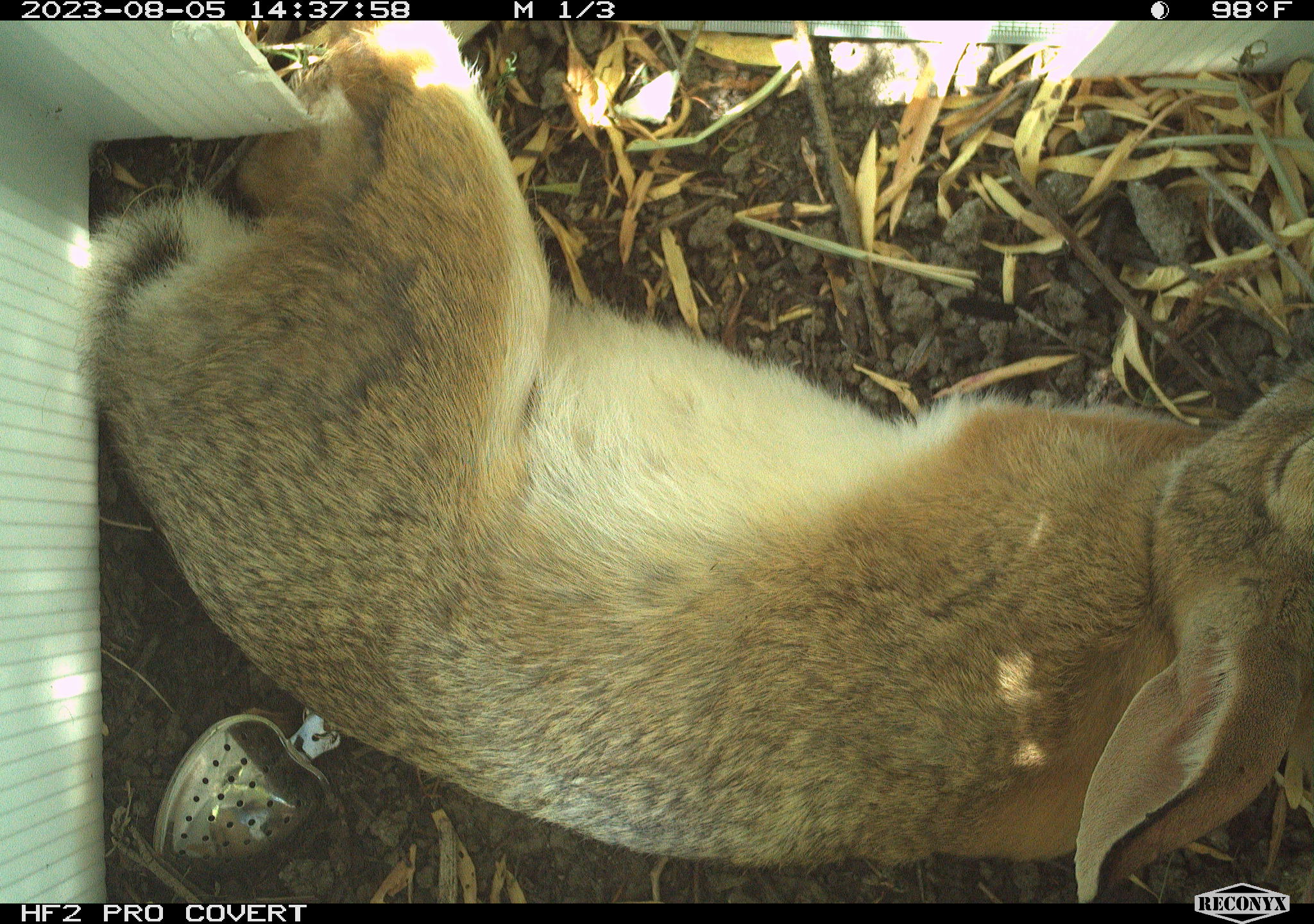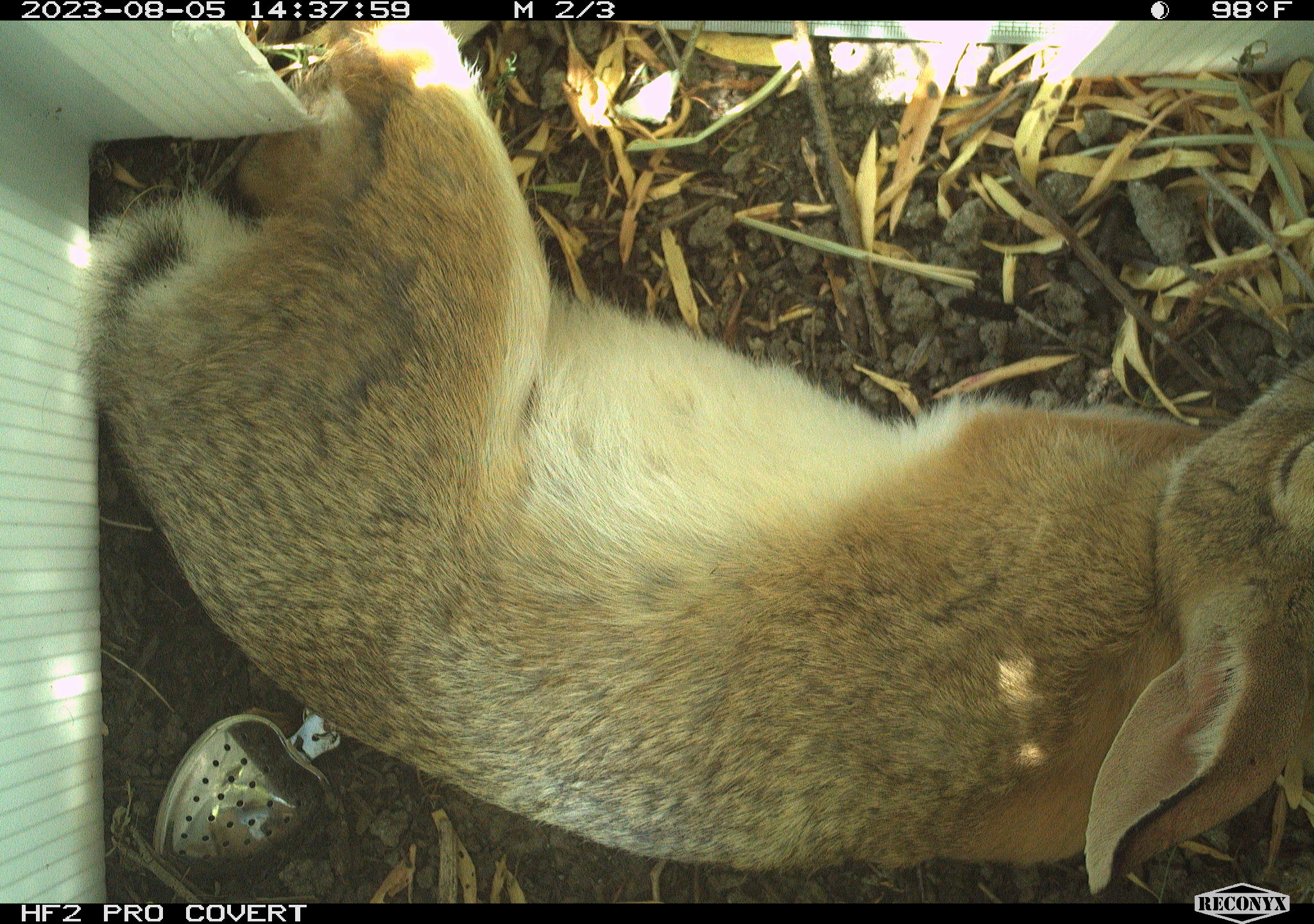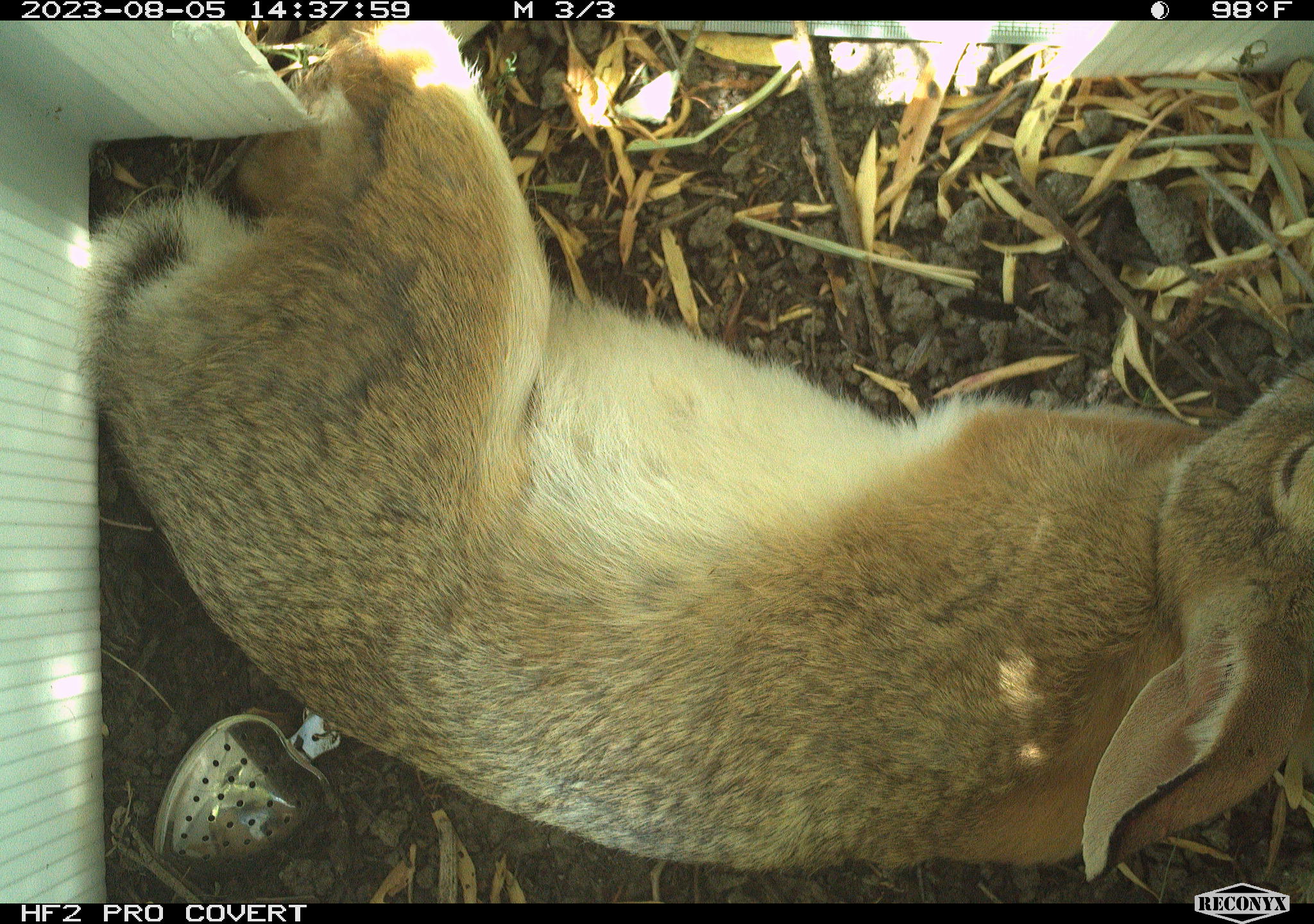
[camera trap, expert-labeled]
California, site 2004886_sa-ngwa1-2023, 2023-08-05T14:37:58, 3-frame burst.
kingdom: Animalia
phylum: Chordata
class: Mammalia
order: Lagomorpha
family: Leporidae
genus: Sylvilagus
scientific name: Sylvilagus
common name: cottontail rabbits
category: sylvilagus species